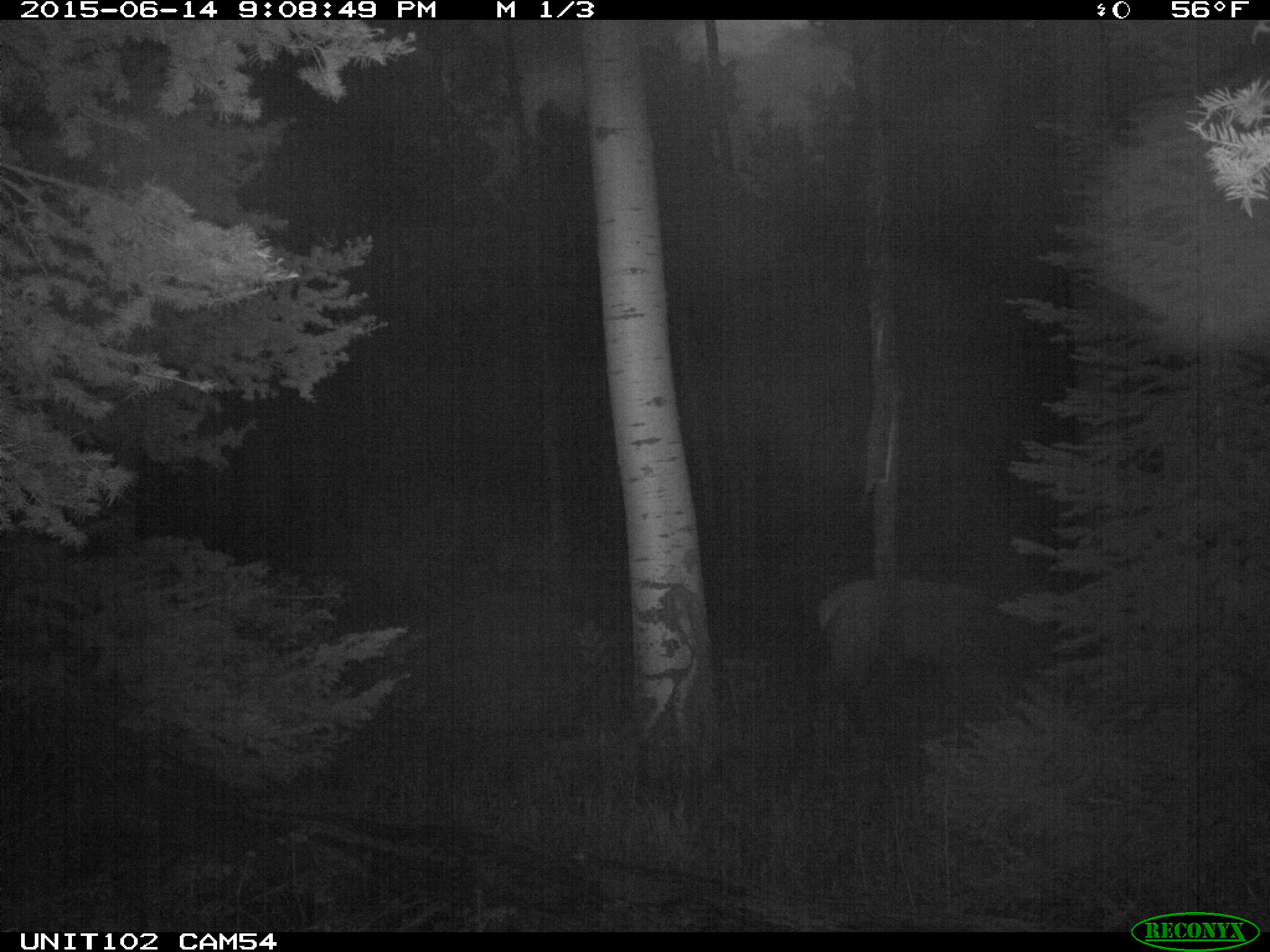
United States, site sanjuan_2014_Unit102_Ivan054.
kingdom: Animalia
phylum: Chordata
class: Mammalia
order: Artiodactyla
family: Cervidae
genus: Cervus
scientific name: Cervus elaphus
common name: red deer